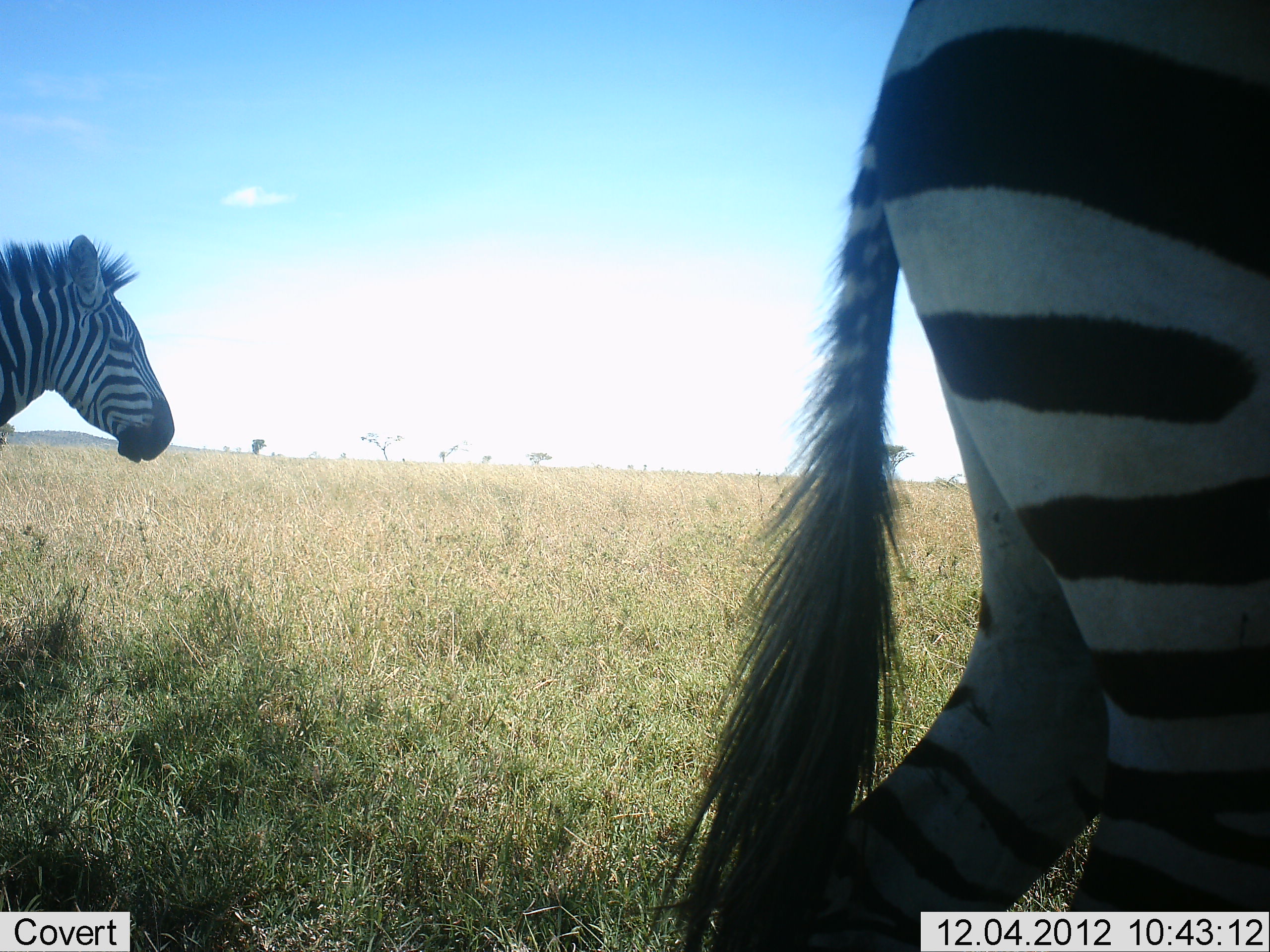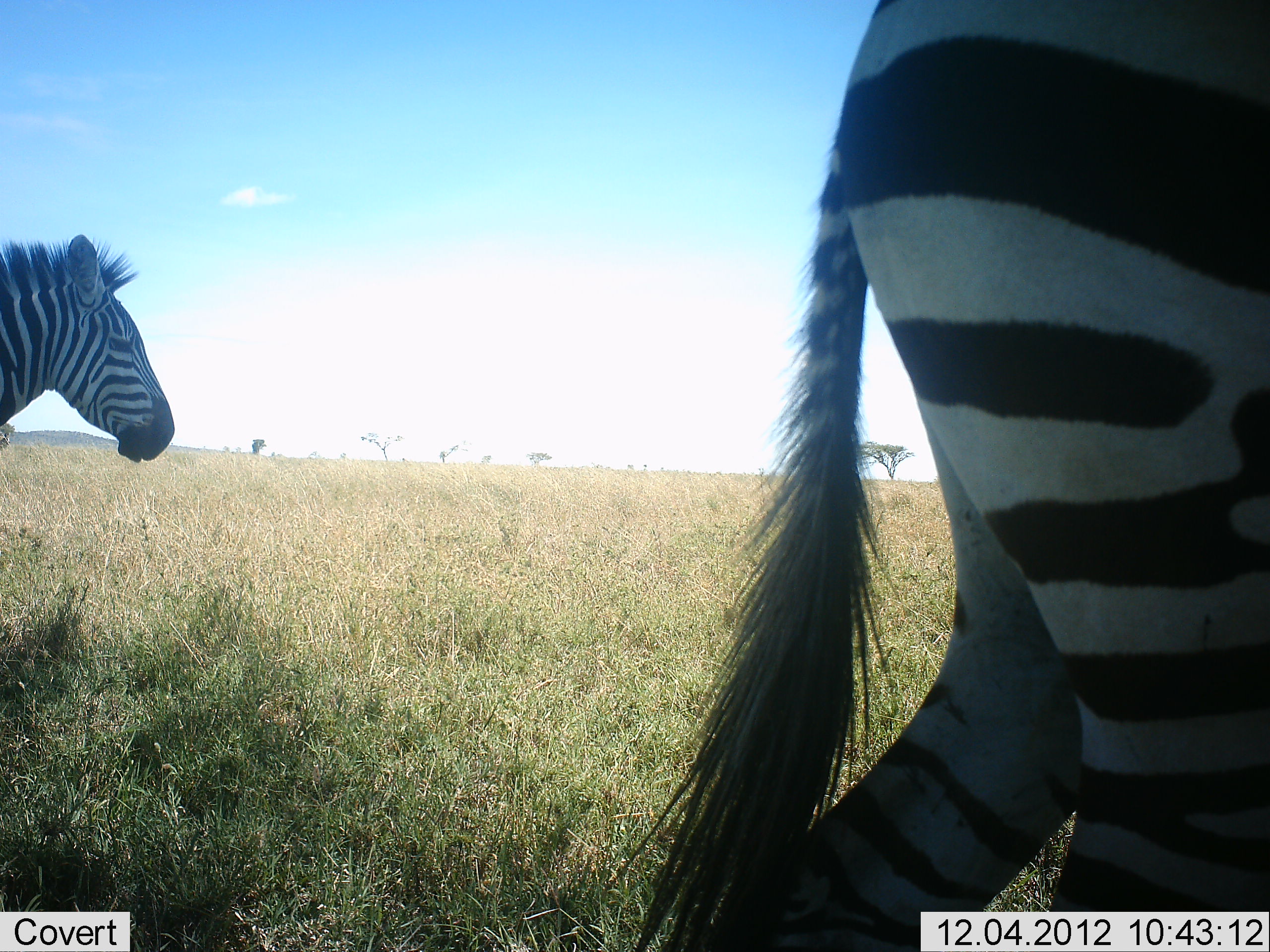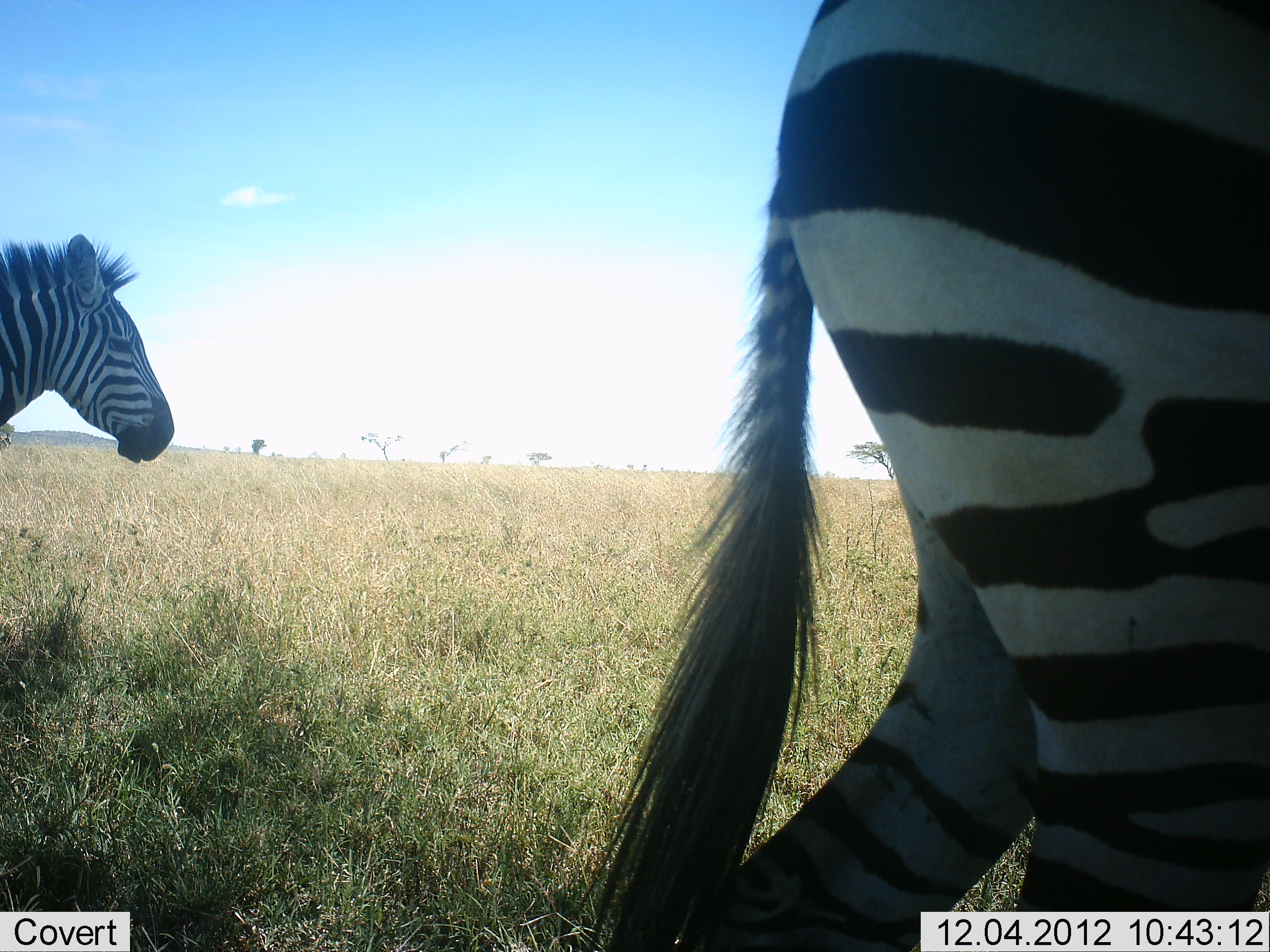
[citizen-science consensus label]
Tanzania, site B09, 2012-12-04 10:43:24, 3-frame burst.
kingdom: Animalia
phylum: Chordata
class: Mammalia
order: Perissodactyla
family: Equidae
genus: Equus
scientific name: Equus quagga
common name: plains zebra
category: zebra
Zebra (plains zebra) (Equus quagga), count 2. Behavior (volunteer vote fractions): standing 60%, resting 0%, moving 60%, interacting 0%. Young present (vote fraction): 0%. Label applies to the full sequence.